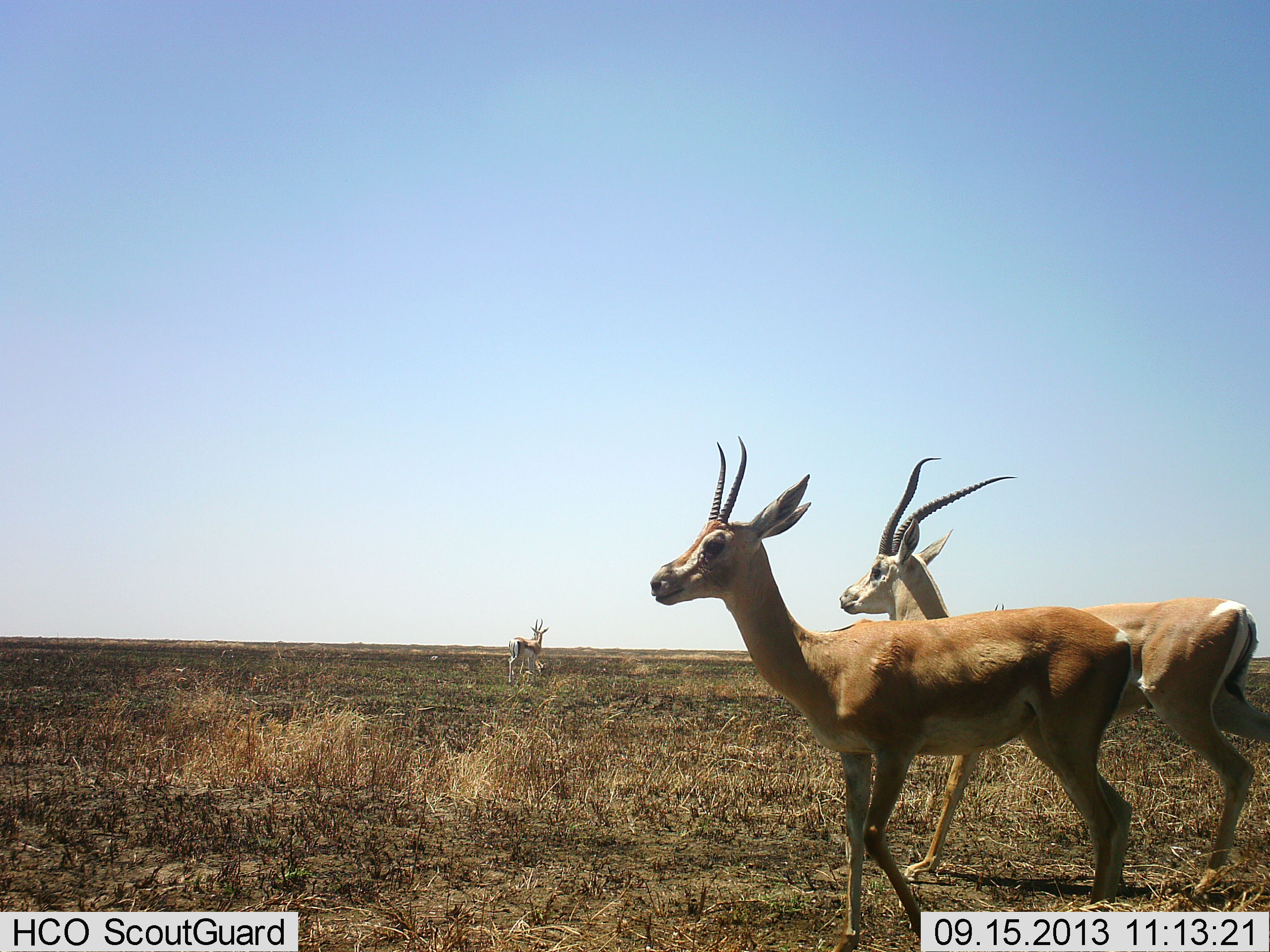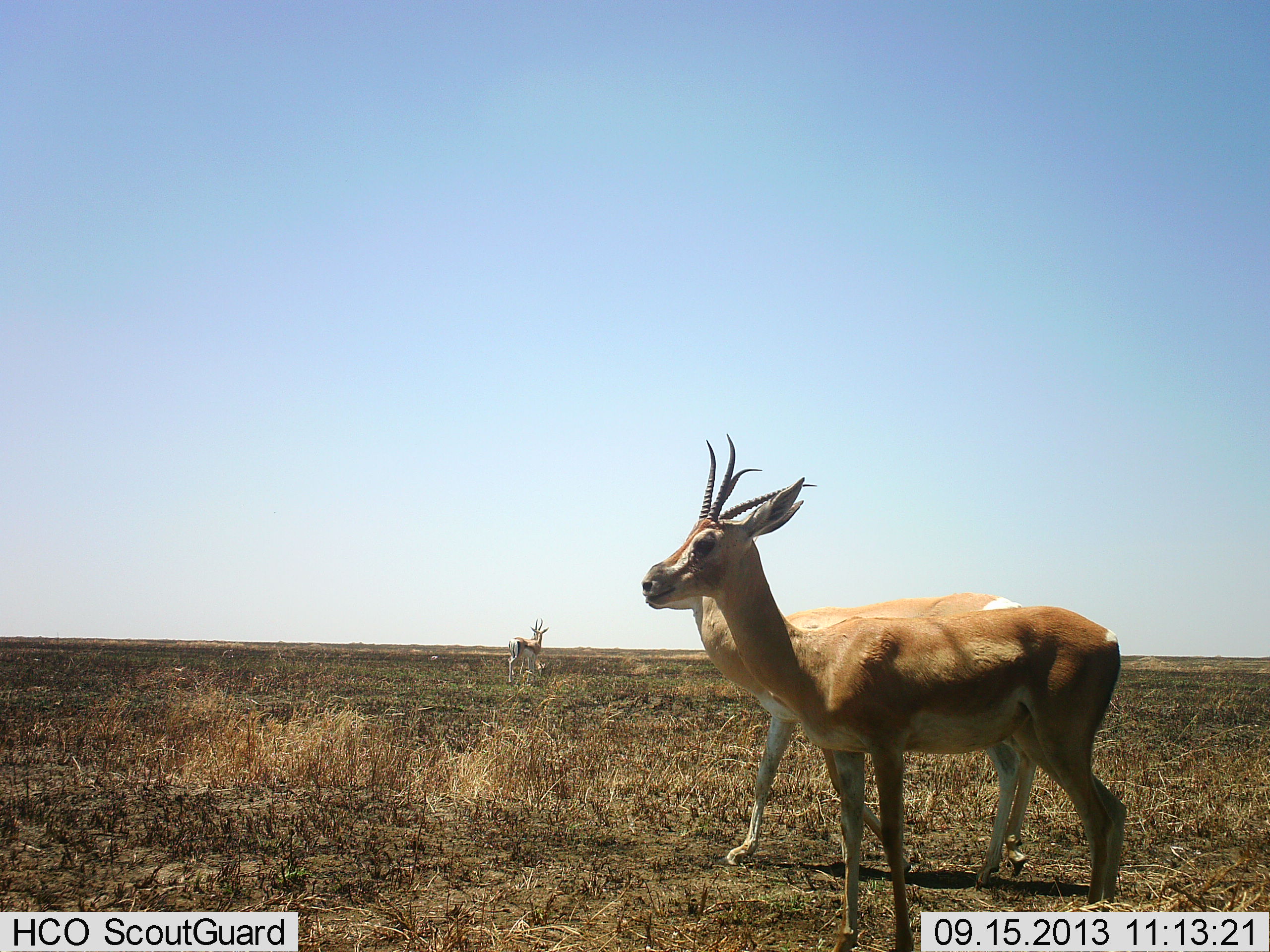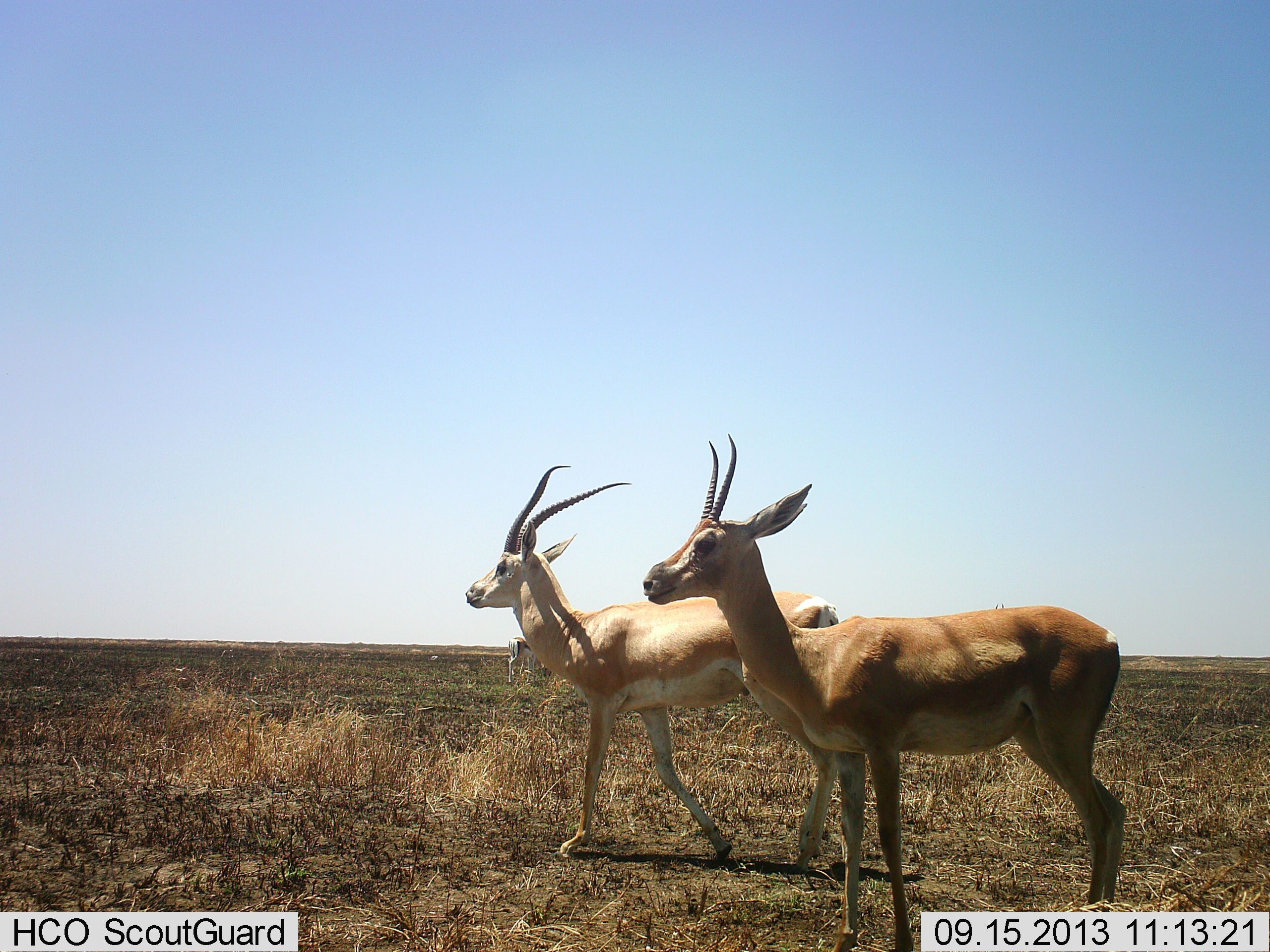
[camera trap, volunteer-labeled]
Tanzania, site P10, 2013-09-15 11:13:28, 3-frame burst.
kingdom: Animalia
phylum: Chordata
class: Mammalia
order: Artiodactyla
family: Bovidae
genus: Nanger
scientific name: Nanger granti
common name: grant's gazelle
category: gazellegrants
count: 3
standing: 79%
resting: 0%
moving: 82%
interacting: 0%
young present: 0%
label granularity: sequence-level